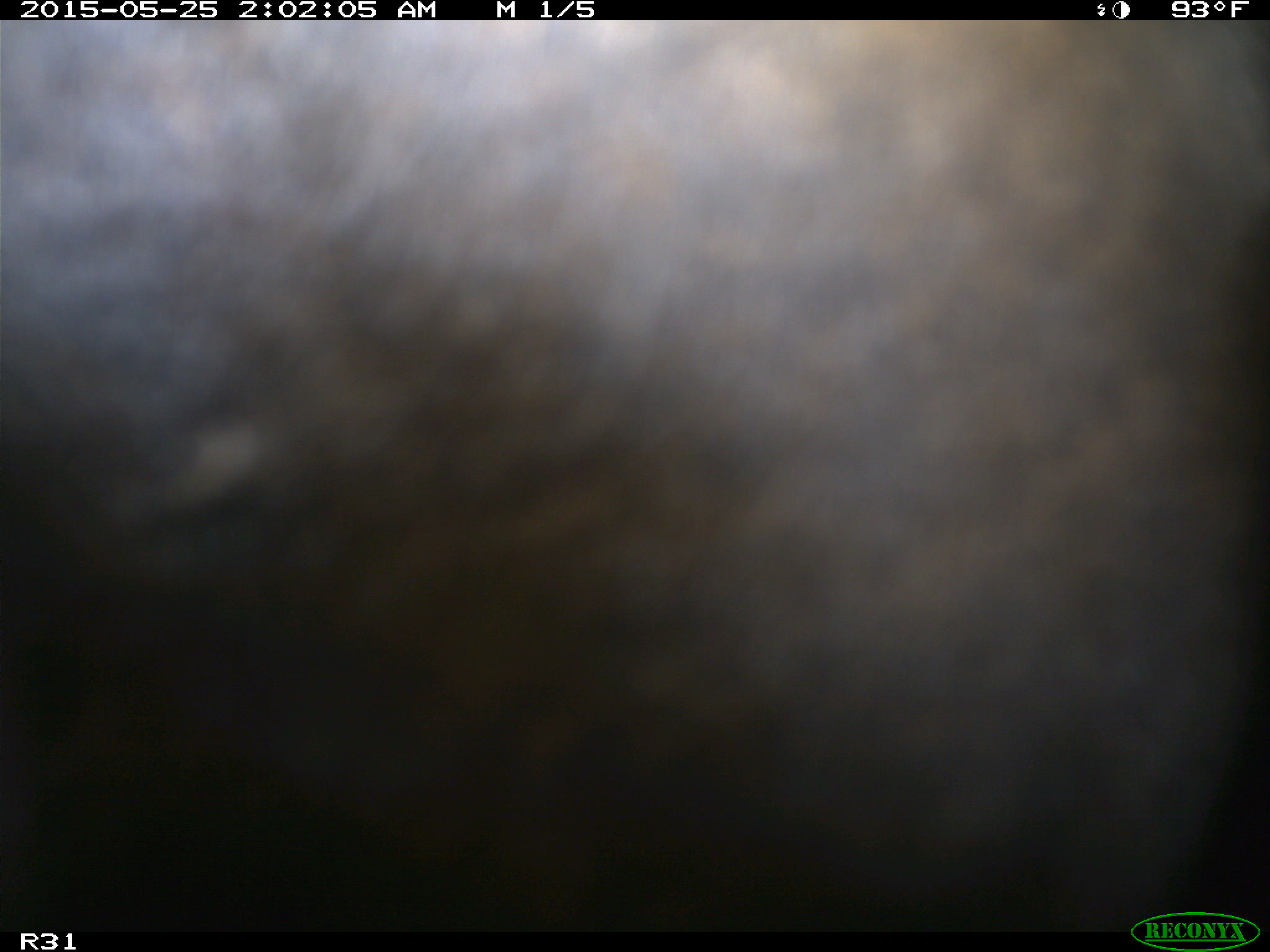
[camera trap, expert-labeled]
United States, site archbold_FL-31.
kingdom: Animalia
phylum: Chordata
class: Mammalia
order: Artiodactyla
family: Bovidae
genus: Bos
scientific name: Bos taurus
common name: domestic cow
Bos taurus (domestic cow).